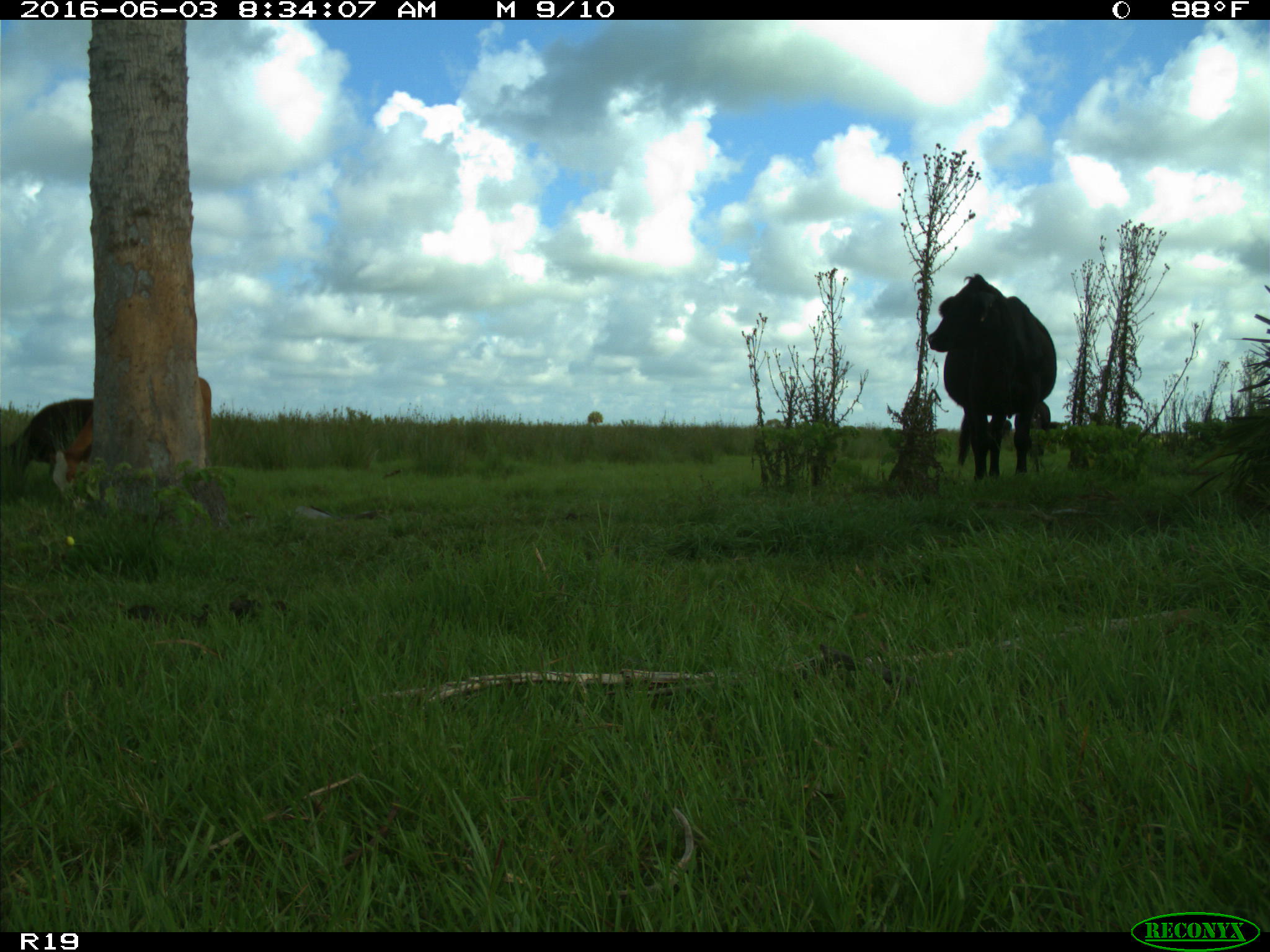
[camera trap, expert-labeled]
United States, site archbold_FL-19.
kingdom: Animalia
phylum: Chordata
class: Mammalia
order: Artiodactyla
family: Bovidae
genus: Bos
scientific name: Bos taurus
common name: domestic cow